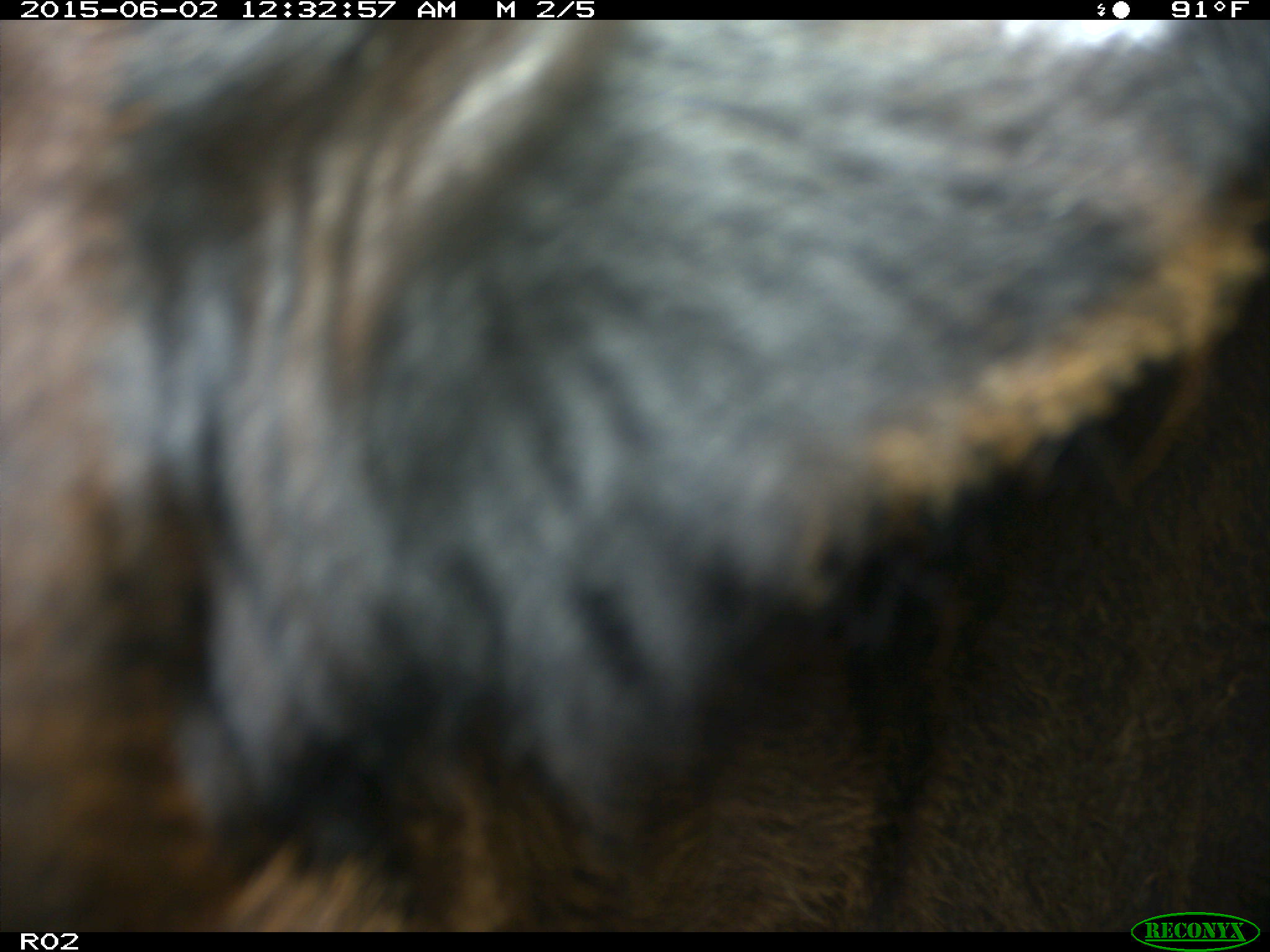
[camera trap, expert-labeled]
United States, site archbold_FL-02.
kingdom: Animalia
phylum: Chordata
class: Mammalia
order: Artiodactyla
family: Bovidae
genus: Bos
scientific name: Bos taurus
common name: domestic cow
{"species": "Bos taurus (domestic cow)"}